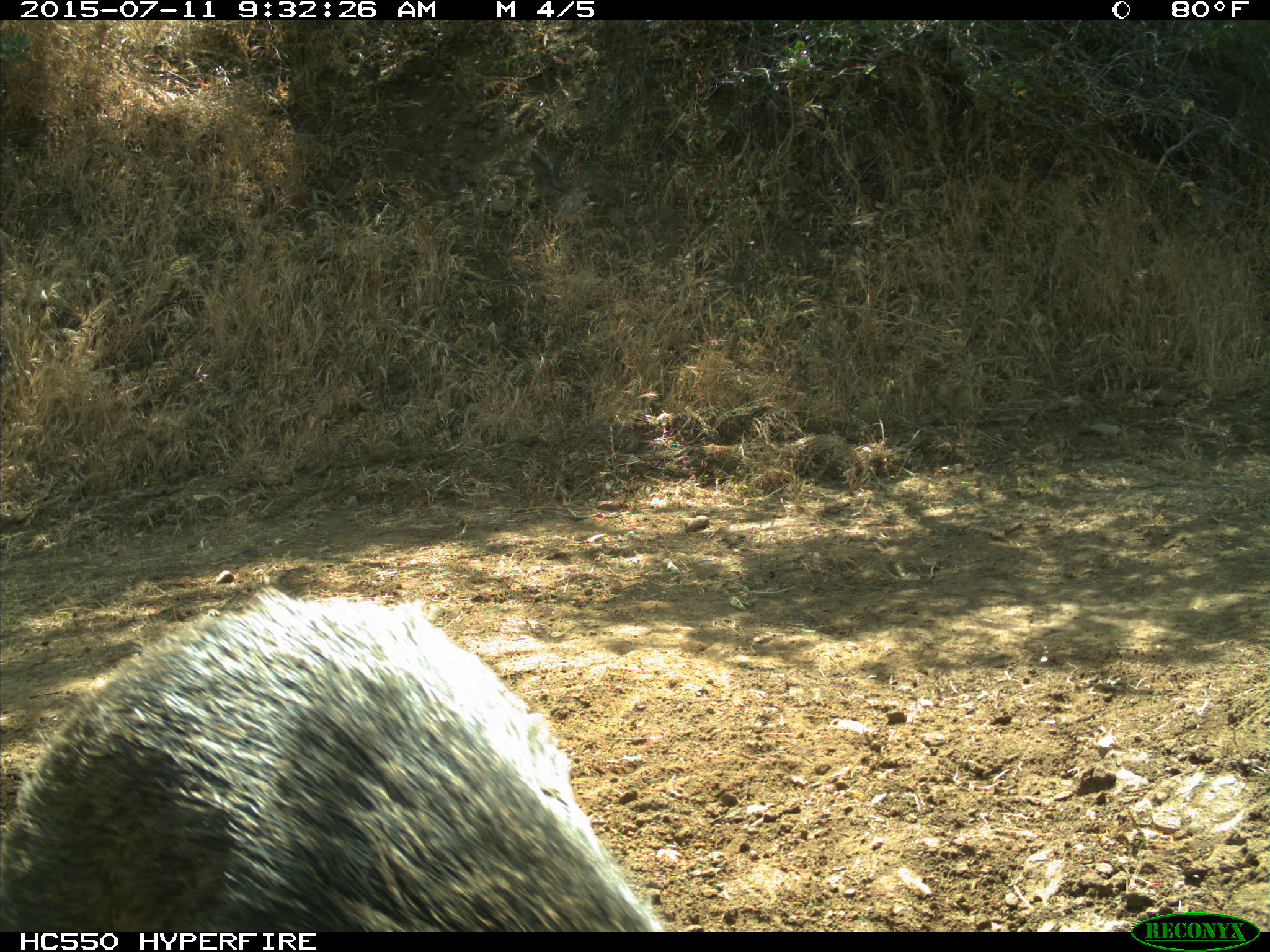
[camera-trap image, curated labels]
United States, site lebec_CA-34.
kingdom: Animalia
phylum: Chordata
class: Mammalia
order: Artiodactyla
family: Suidae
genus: Sus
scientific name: Sus scrofa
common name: wild boar